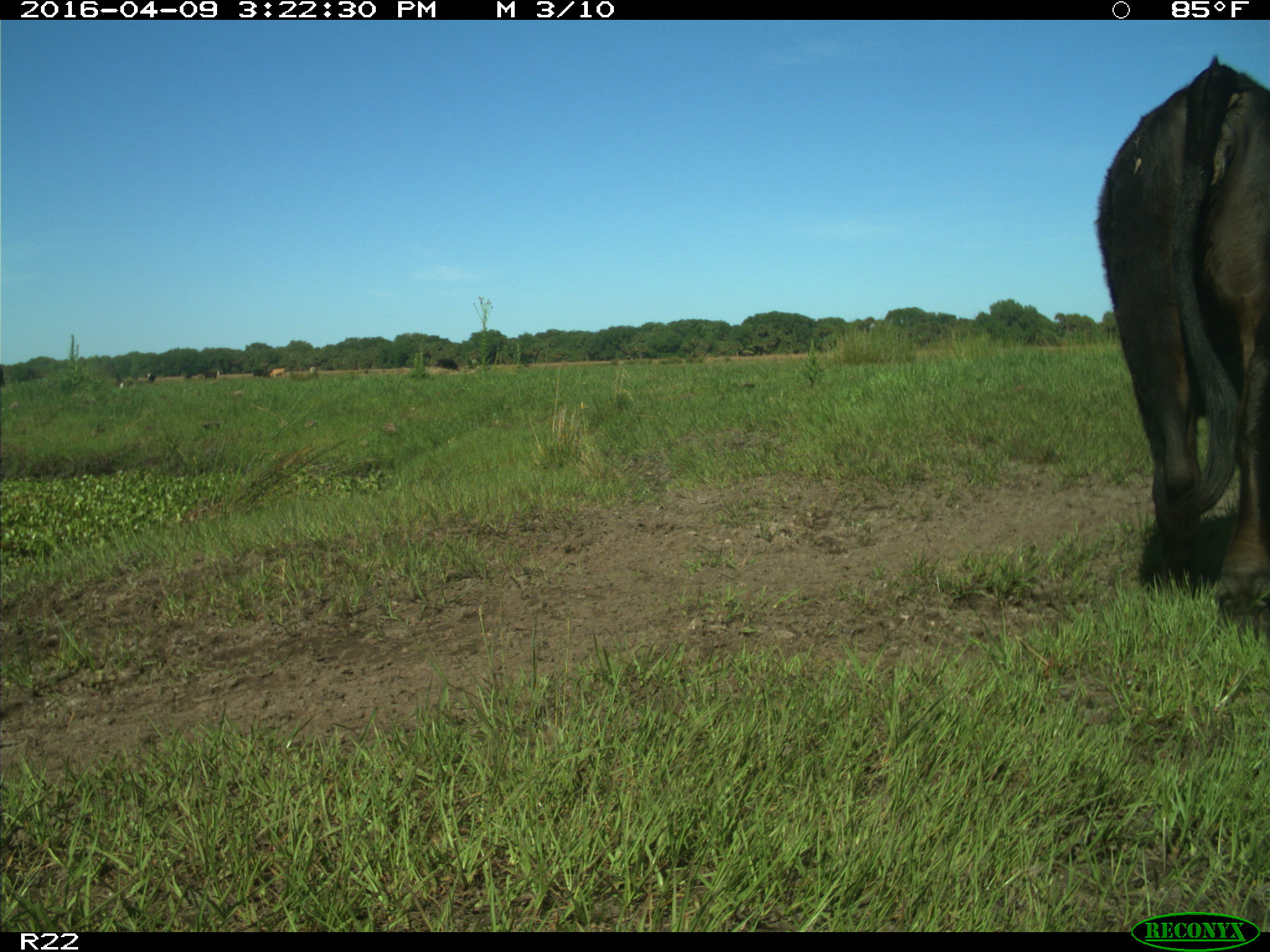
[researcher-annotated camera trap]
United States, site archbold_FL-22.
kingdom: Animalia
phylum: Chordata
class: Mammalia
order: Artiodactyla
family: Bovidae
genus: Bos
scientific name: Bos taurus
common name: domestic cow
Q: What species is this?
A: Bos taurus (domestic cow).